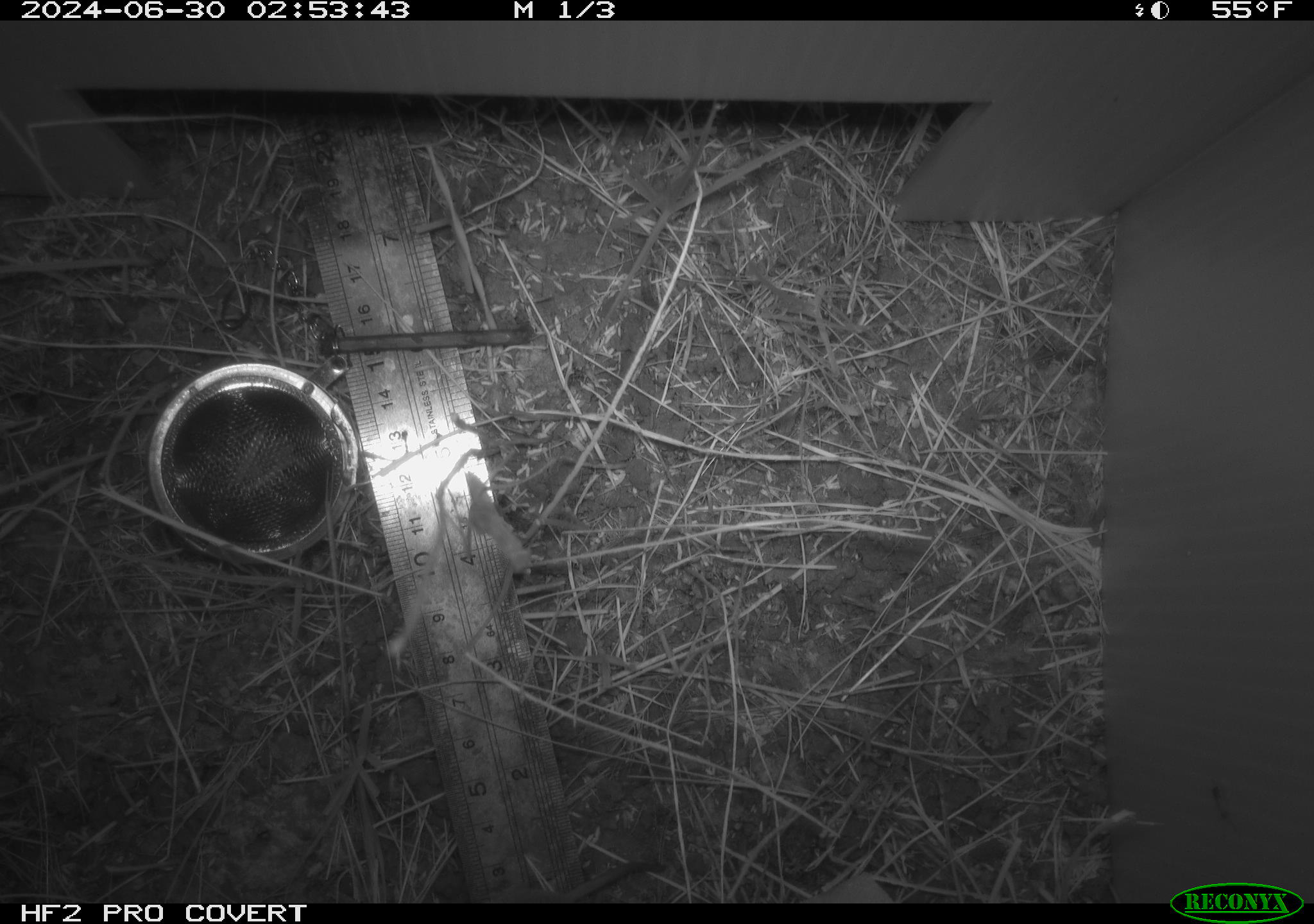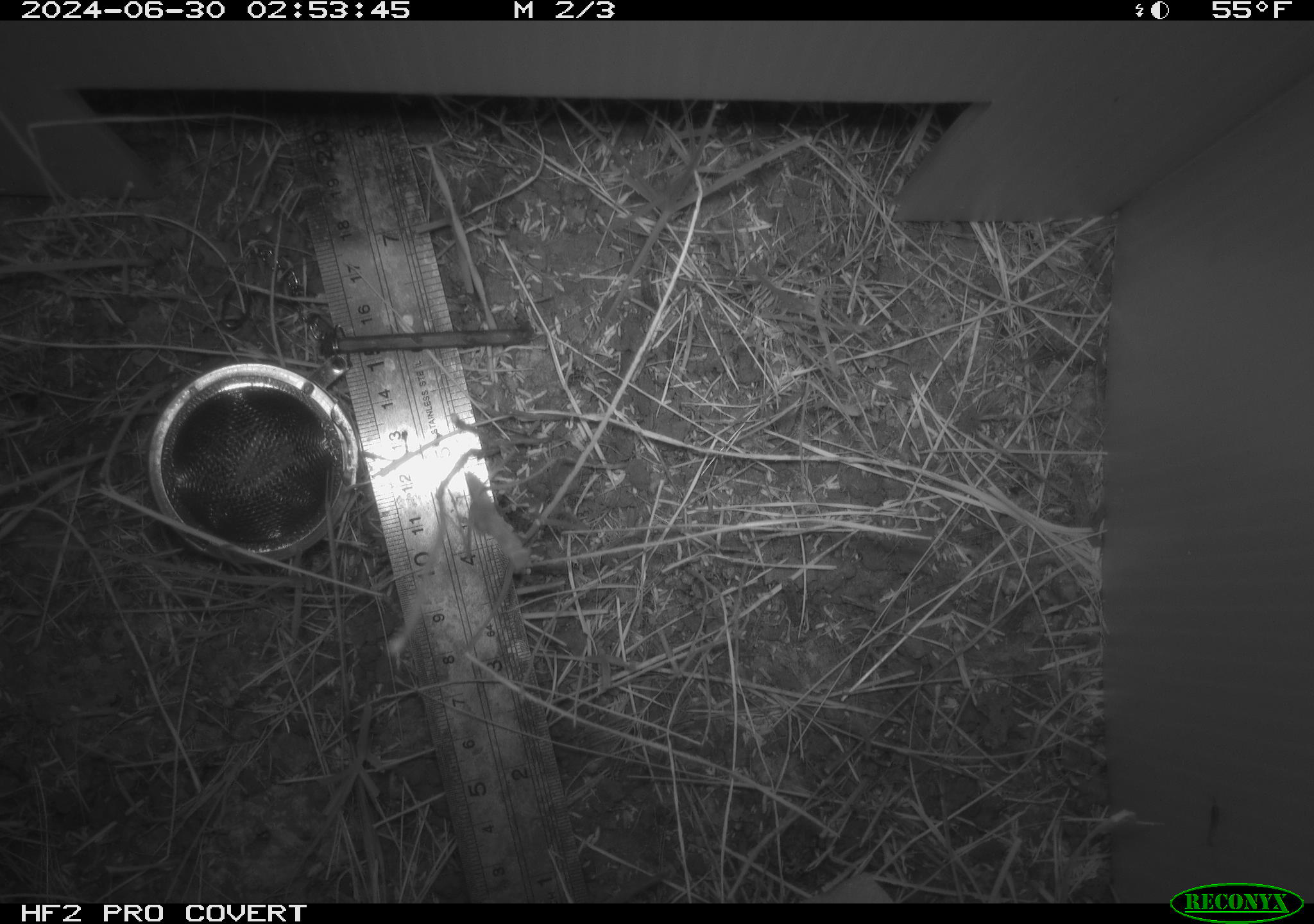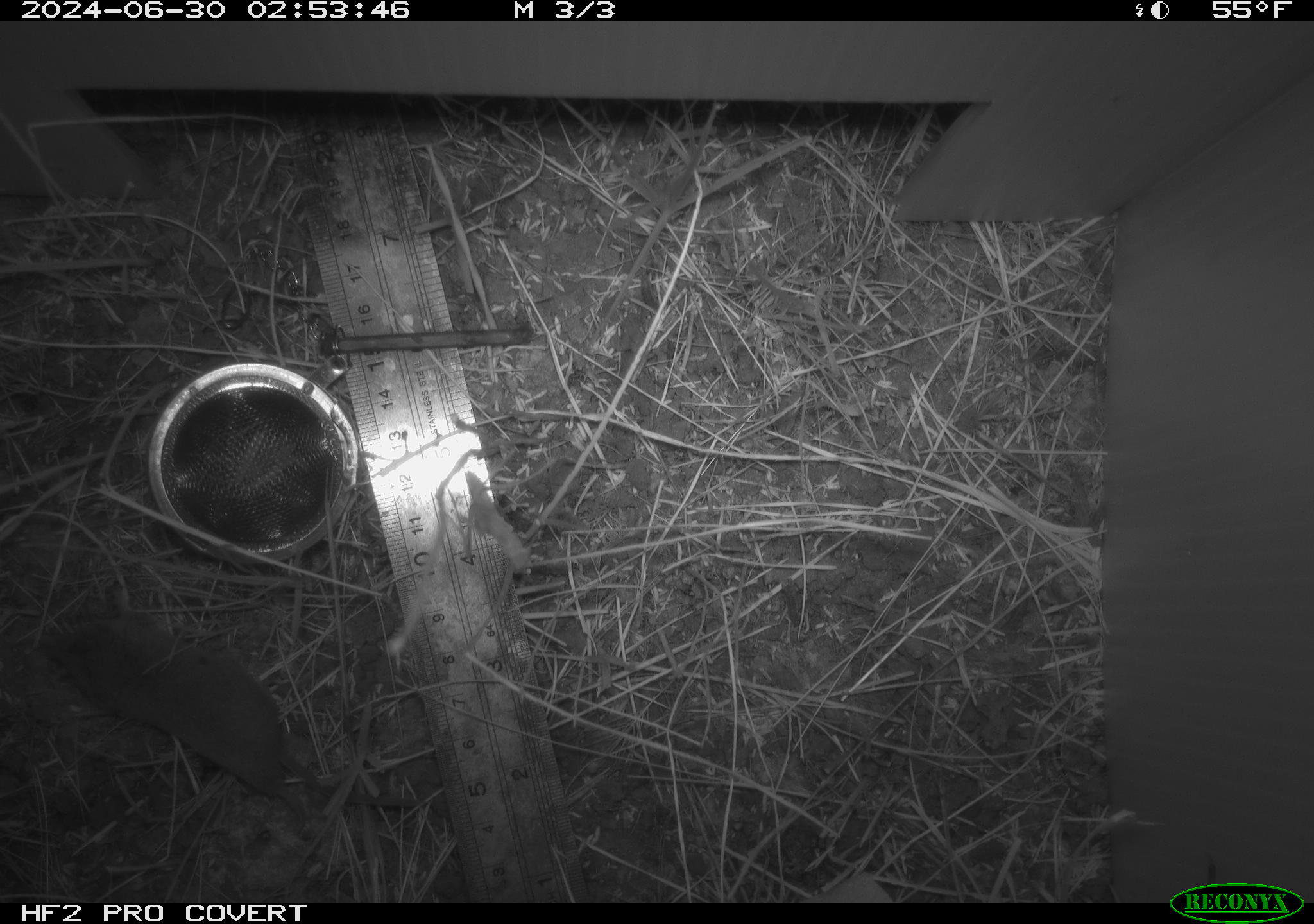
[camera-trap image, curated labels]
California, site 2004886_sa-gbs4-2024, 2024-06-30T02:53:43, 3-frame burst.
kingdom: Animalia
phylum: Chordata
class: Mammalia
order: Eulipotyphla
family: Soricidae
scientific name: Soricidae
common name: shrews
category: soricidae family